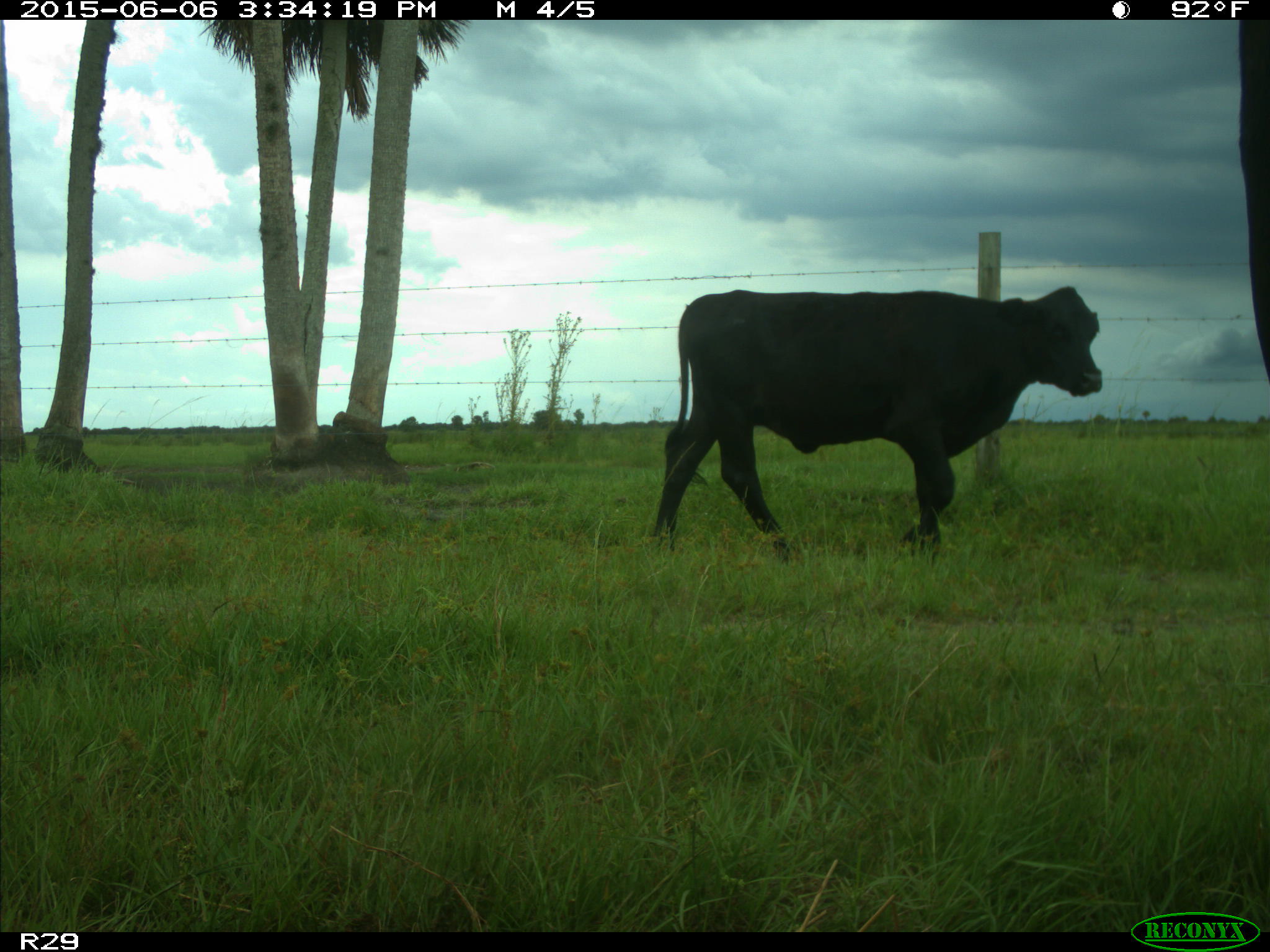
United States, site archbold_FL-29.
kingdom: Animalia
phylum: Chordata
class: Mammalia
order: Artiodactyla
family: Bovidae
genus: Bos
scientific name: Bos taurus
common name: domestic cow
Bos taurus (domestic cow).